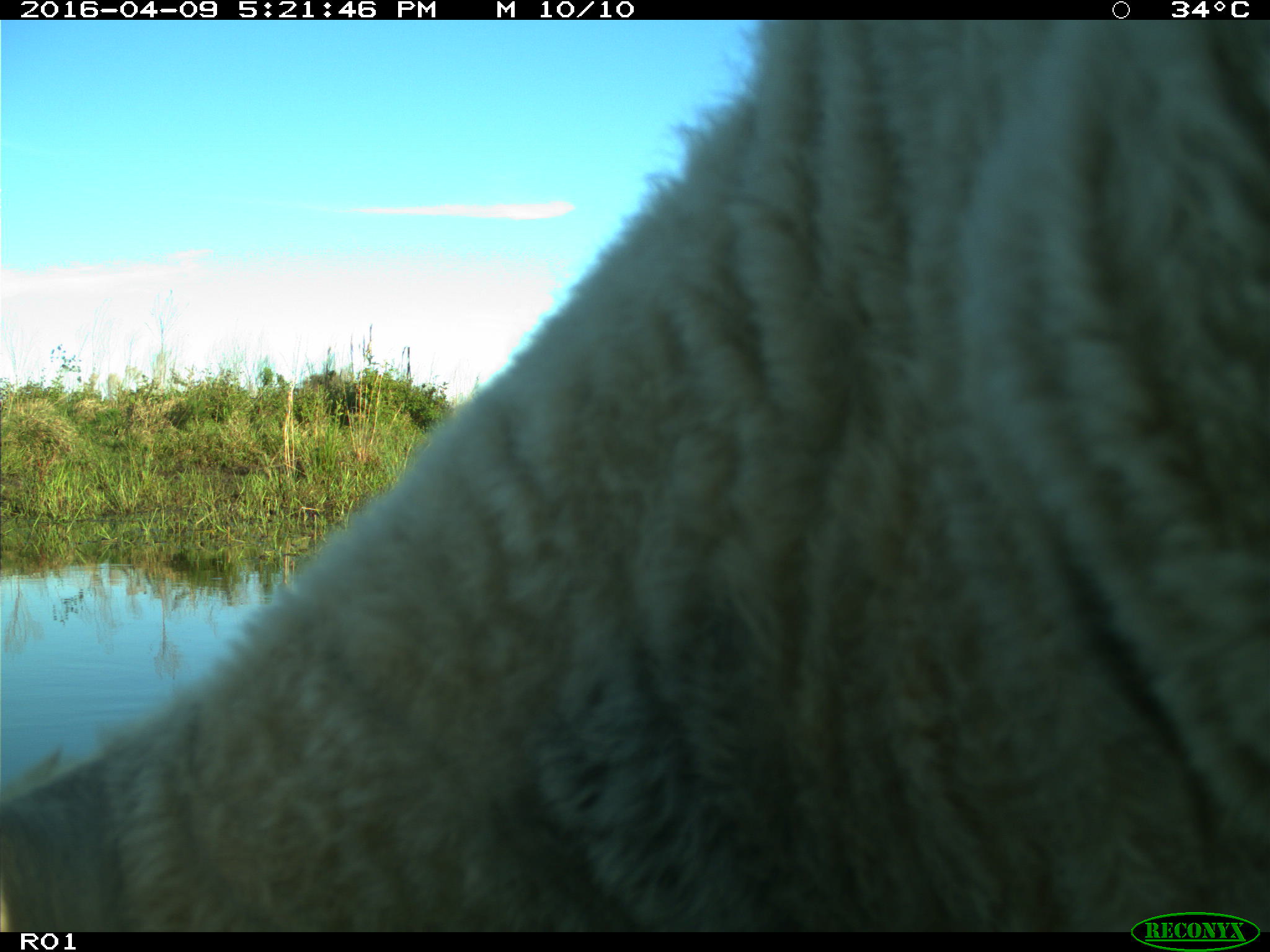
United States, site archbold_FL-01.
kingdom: Animalia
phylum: Chordata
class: Mammalia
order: Artiodactyla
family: Bovidae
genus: Bos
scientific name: Bos taurus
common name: domestic cow